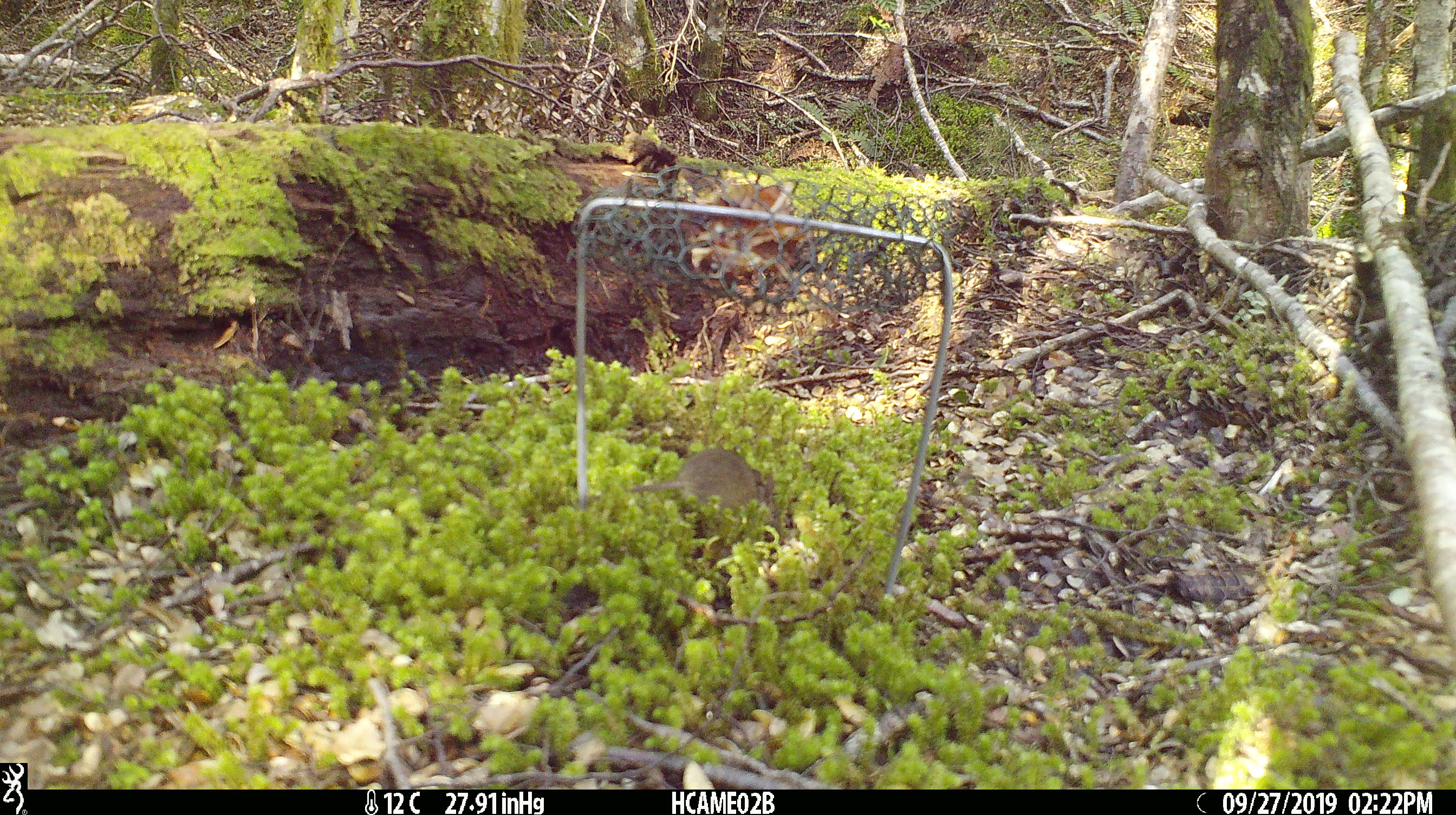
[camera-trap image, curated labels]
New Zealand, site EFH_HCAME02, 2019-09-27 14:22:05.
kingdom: Animalia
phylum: Chordata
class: Mammalia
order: Rodentia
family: Muridae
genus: Mus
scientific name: Mus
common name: mouse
Mouse (Mus).